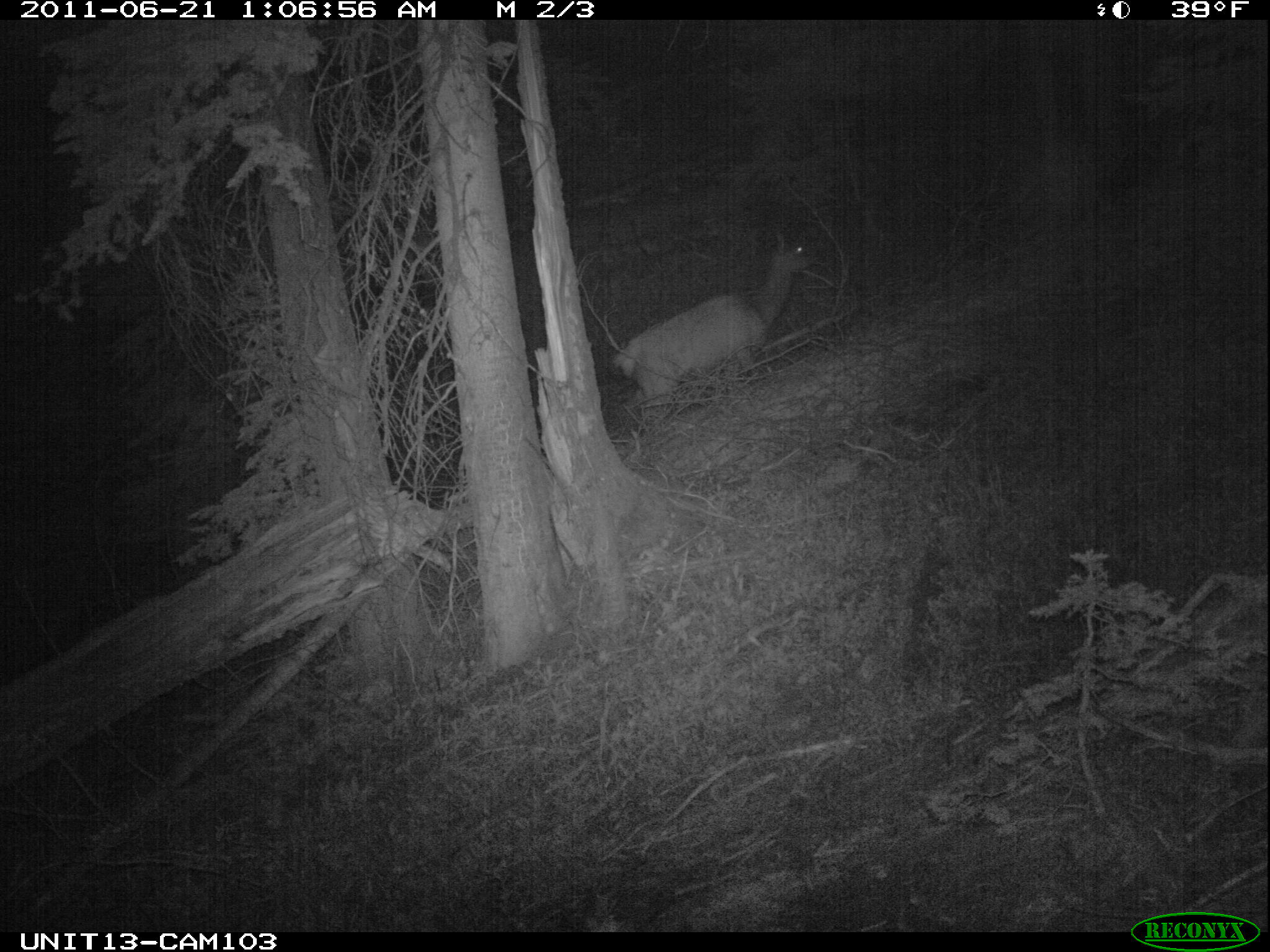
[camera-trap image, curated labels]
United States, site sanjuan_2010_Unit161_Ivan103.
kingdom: Animalia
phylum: Chordata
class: Mammalia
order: Artiodactyla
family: Cervidae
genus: Cervus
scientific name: Cervus elaphus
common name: red deer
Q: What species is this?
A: Cervus elaphus (red deer).